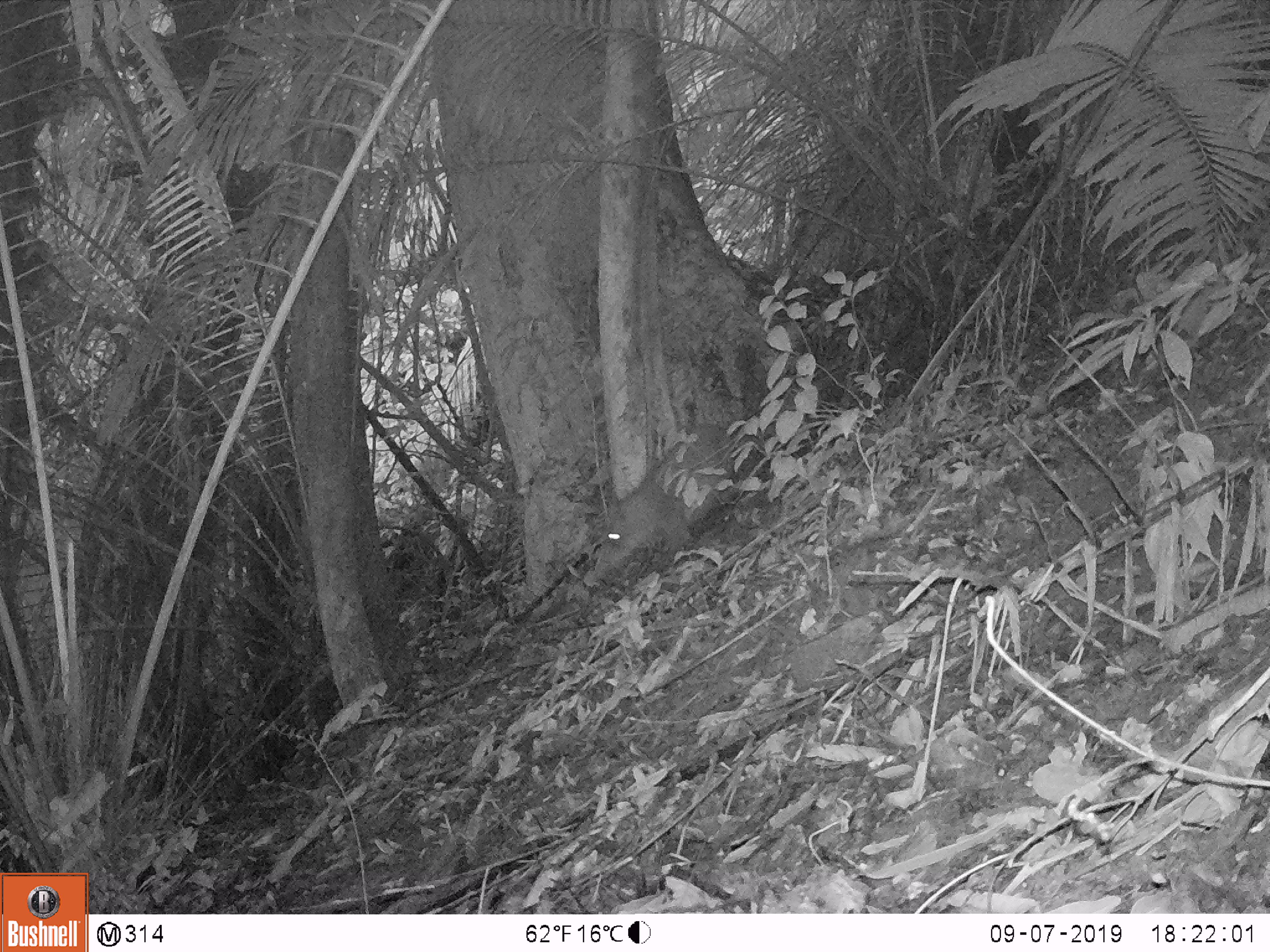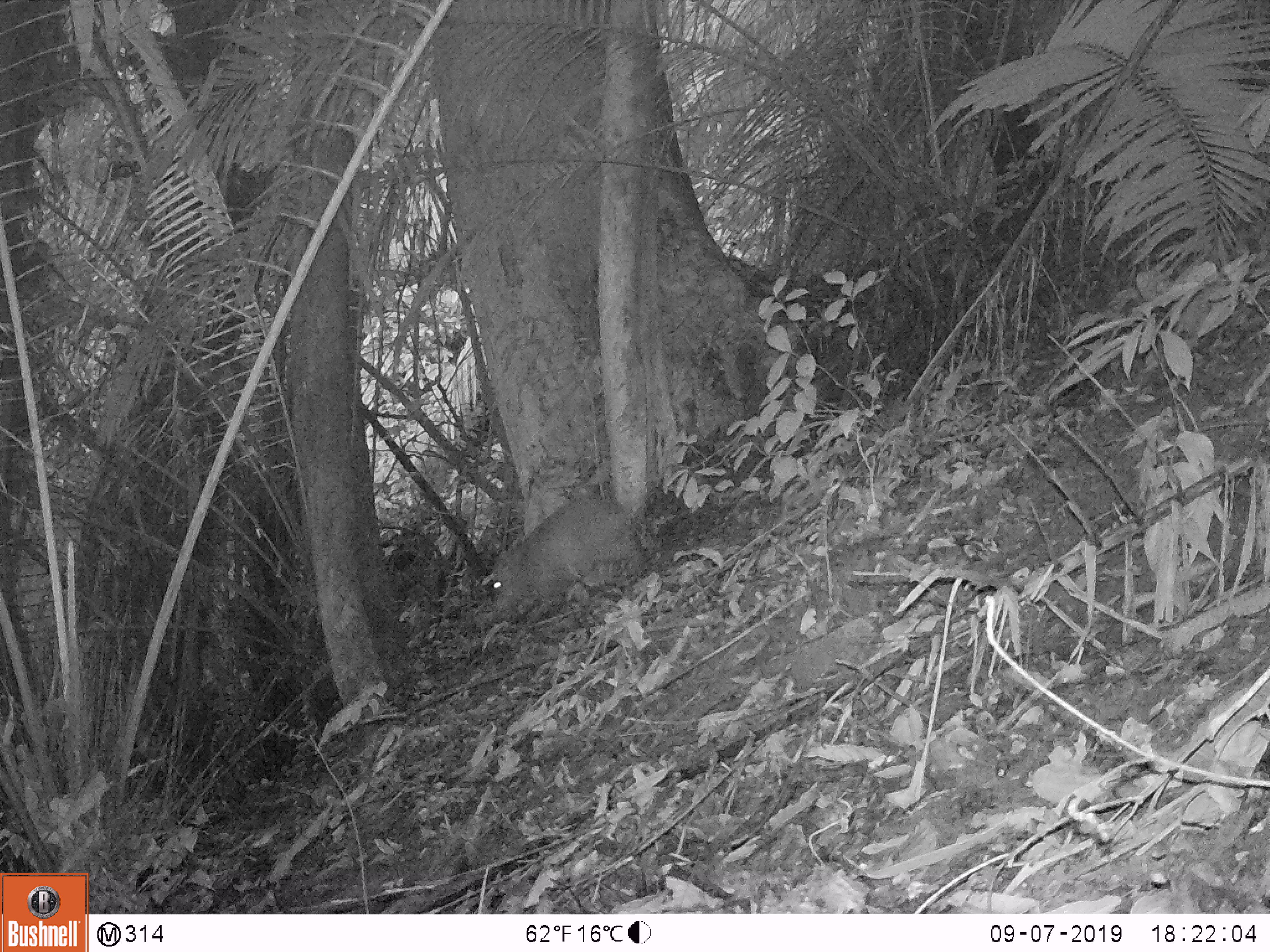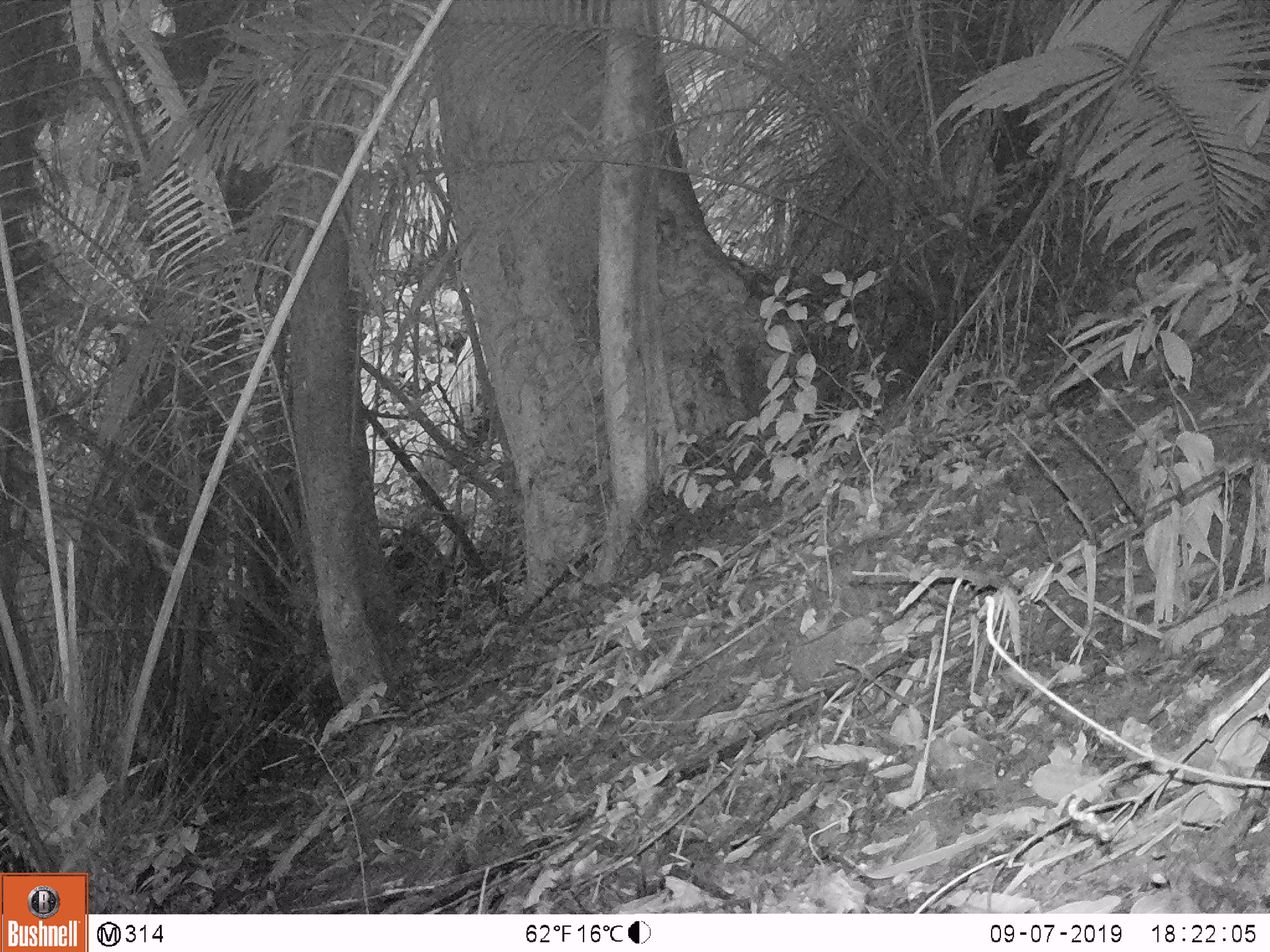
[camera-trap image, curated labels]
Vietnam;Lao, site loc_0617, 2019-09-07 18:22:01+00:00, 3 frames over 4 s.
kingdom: Animalia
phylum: Chordata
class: Mammalia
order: Artiodactyla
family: Suidae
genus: Sus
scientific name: Sus scrofa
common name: eurasian wild pig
Eurasian wild pig (Sus scrofa). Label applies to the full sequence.